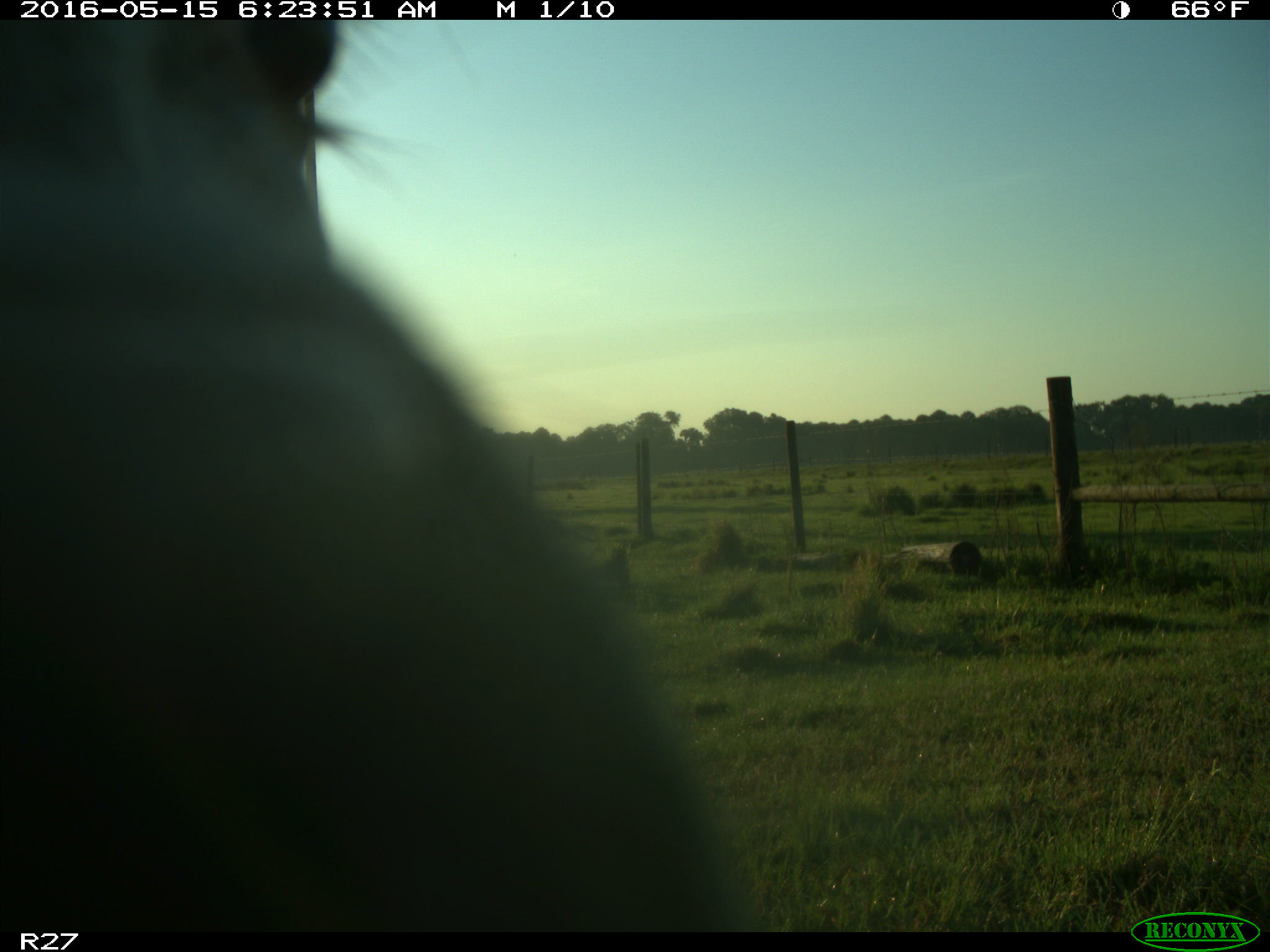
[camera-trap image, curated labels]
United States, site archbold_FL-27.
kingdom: Animalia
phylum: Chordata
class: Mammalia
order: Artiodactyla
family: Bovidae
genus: Bos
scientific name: Bos taurus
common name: domestic cow